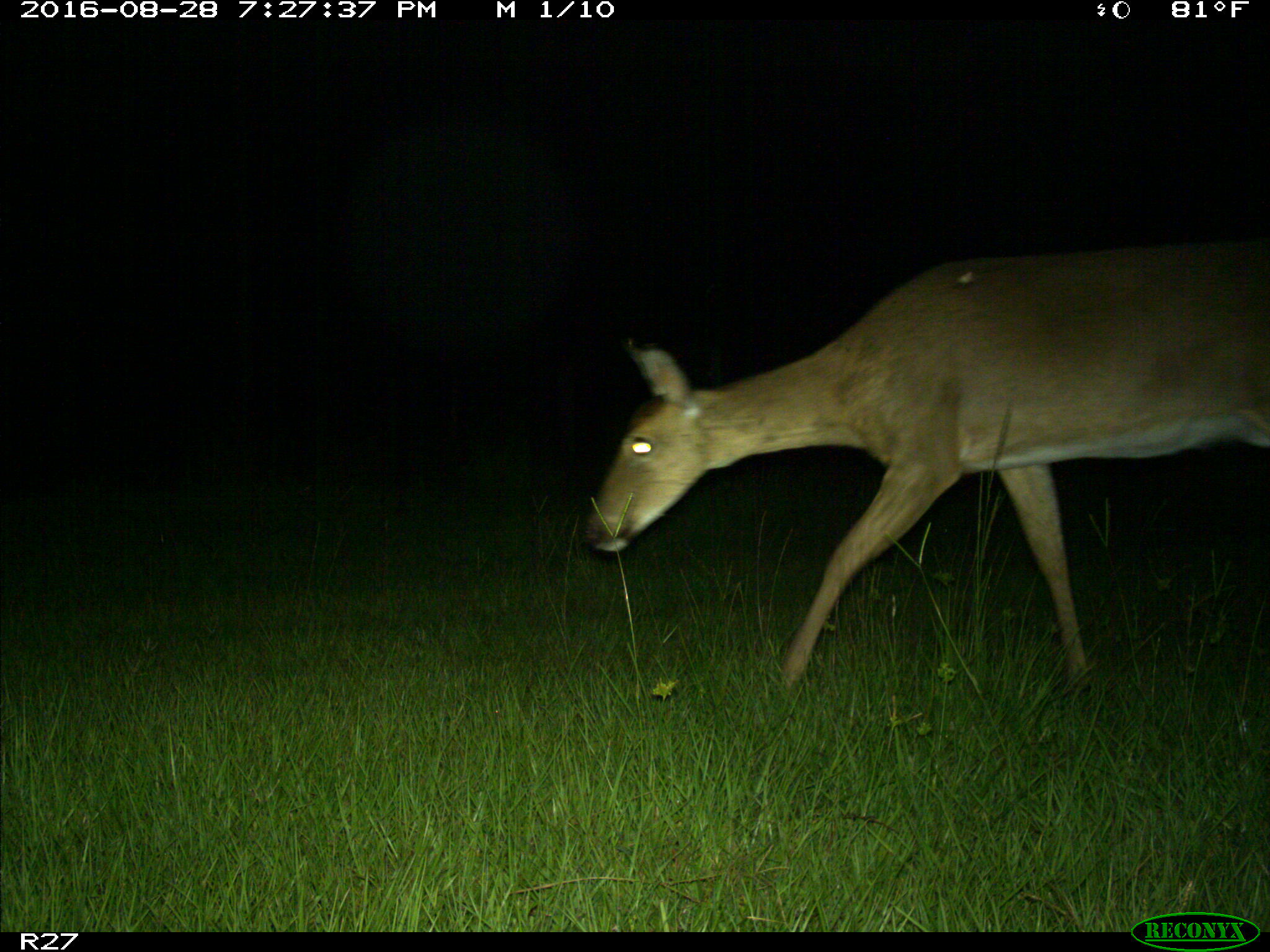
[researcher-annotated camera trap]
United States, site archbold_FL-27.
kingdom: Animalia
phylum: Chordata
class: Mammalia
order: Artiodactyla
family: Cervidae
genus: Odocoileus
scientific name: Odocoileus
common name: deer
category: unidentified deer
Unidentified deer (deer) (Odocoileus).